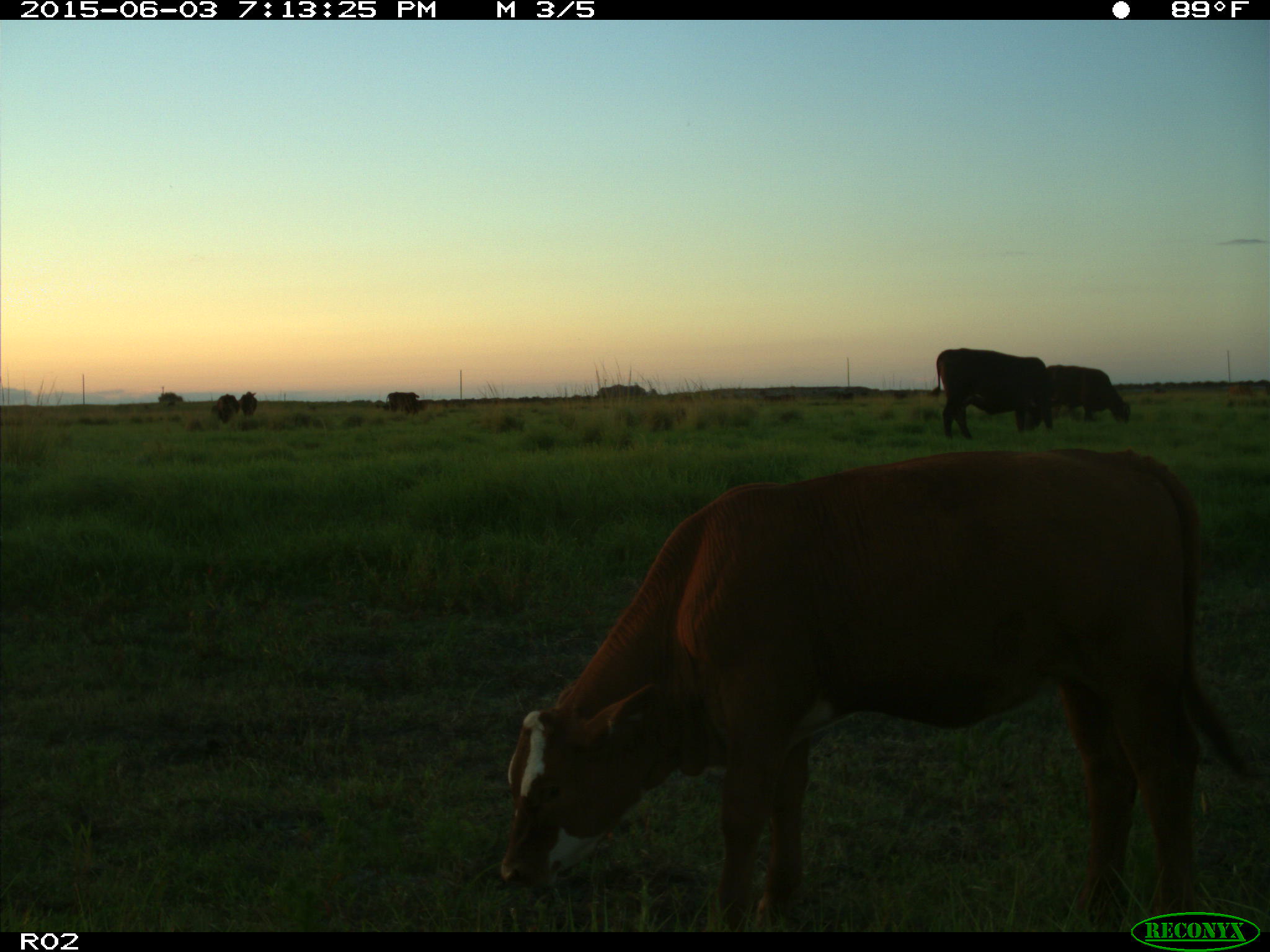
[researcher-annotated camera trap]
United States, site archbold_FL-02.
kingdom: Animalia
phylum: Chordata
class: Mammalia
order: Artiodactyla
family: Bovidae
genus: Bos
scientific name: Bos taurus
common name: domestic cow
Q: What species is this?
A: Bos taurus (domestic cow).